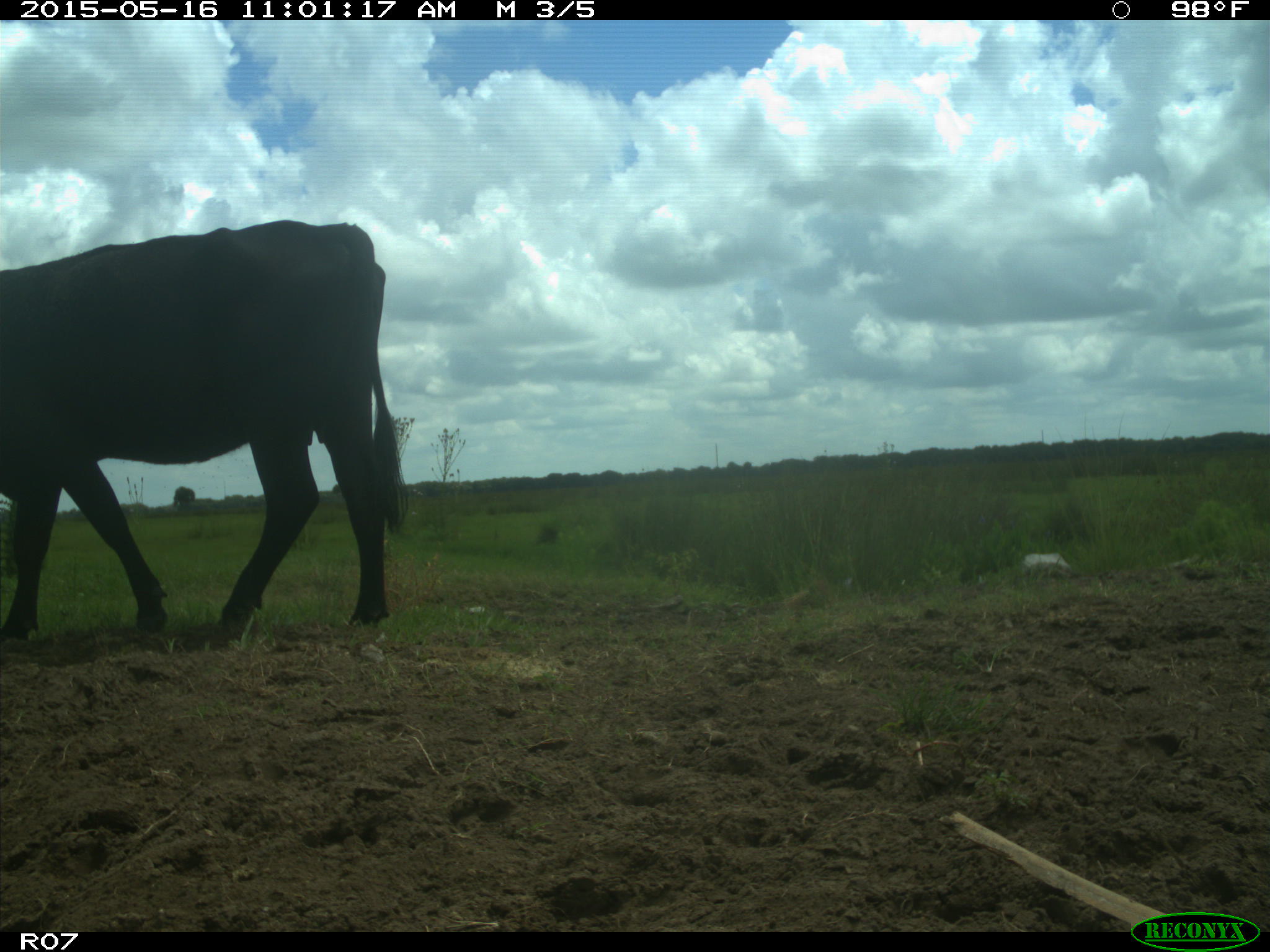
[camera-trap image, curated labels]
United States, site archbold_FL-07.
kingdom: Animalia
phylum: Chordata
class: Mammalia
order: Artiodactyla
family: Bovidae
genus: Bos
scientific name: Bos taurus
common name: domestic cow